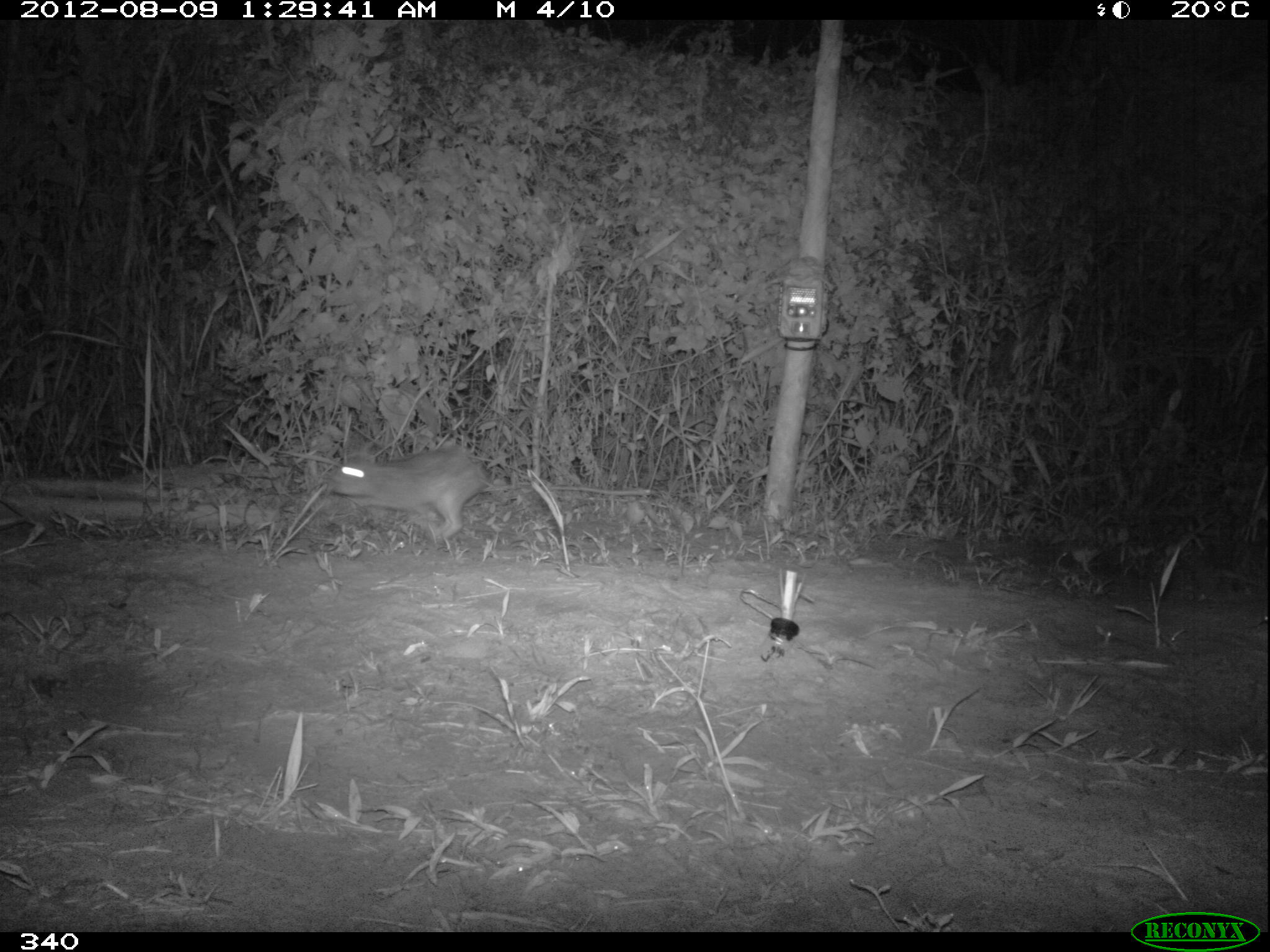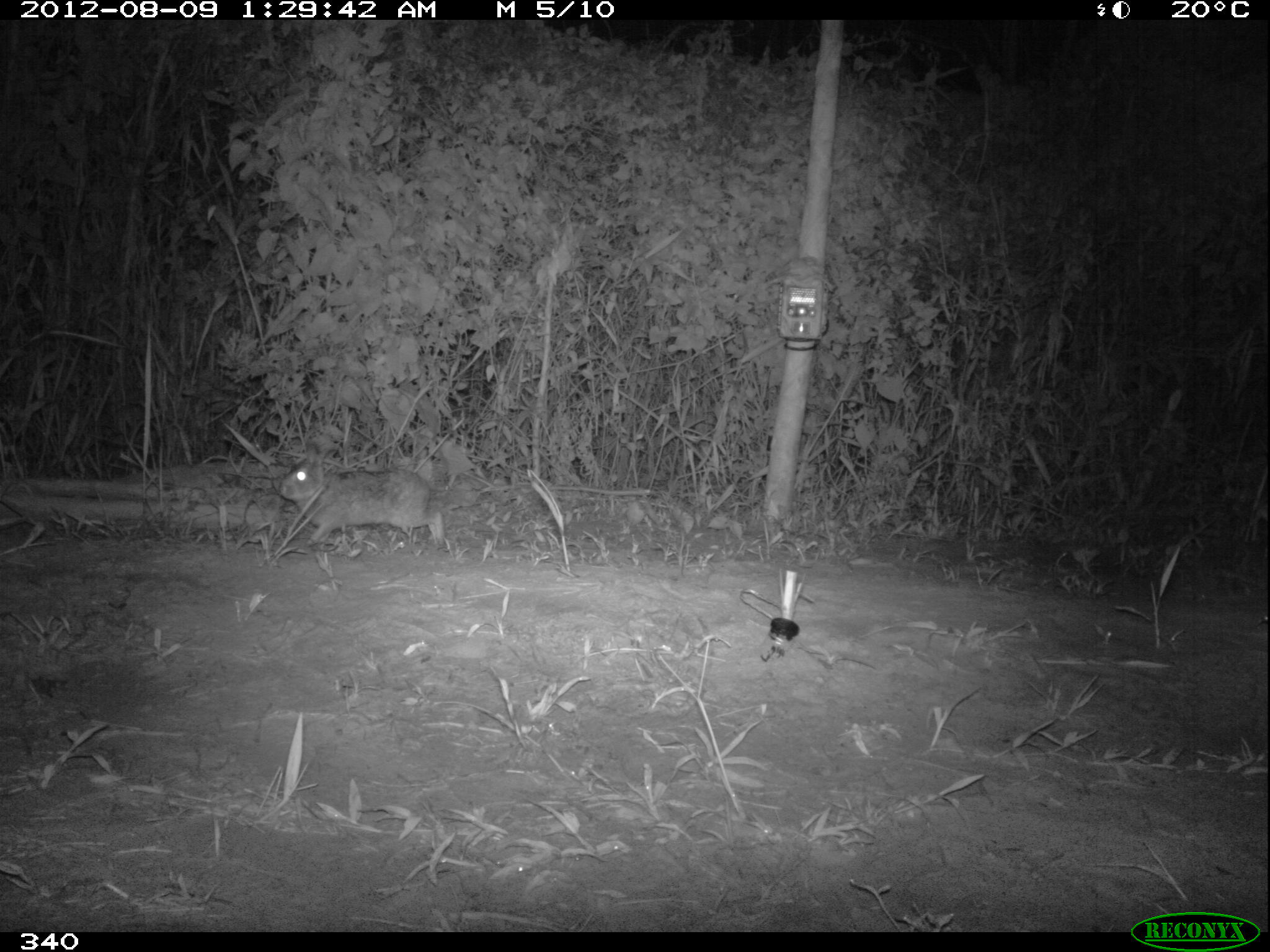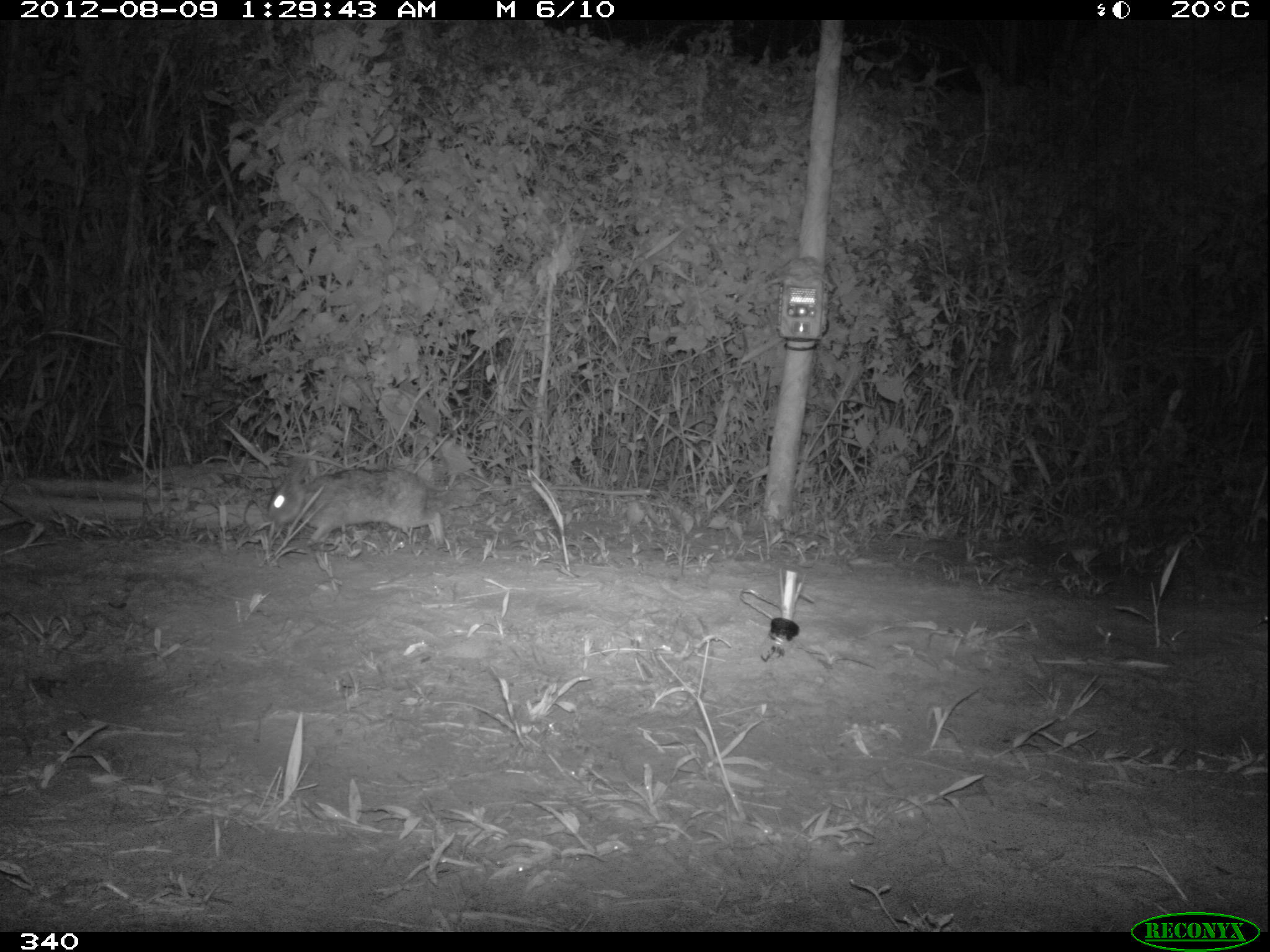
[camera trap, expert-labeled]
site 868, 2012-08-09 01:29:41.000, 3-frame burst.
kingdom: Animalia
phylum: Chordata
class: Mammalia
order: Lagomorpha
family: Leporidae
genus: Sylvilagus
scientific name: Sylvilagus brasiliensis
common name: tapeti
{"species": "Sylvilagus brasiliensis (tapeti)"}